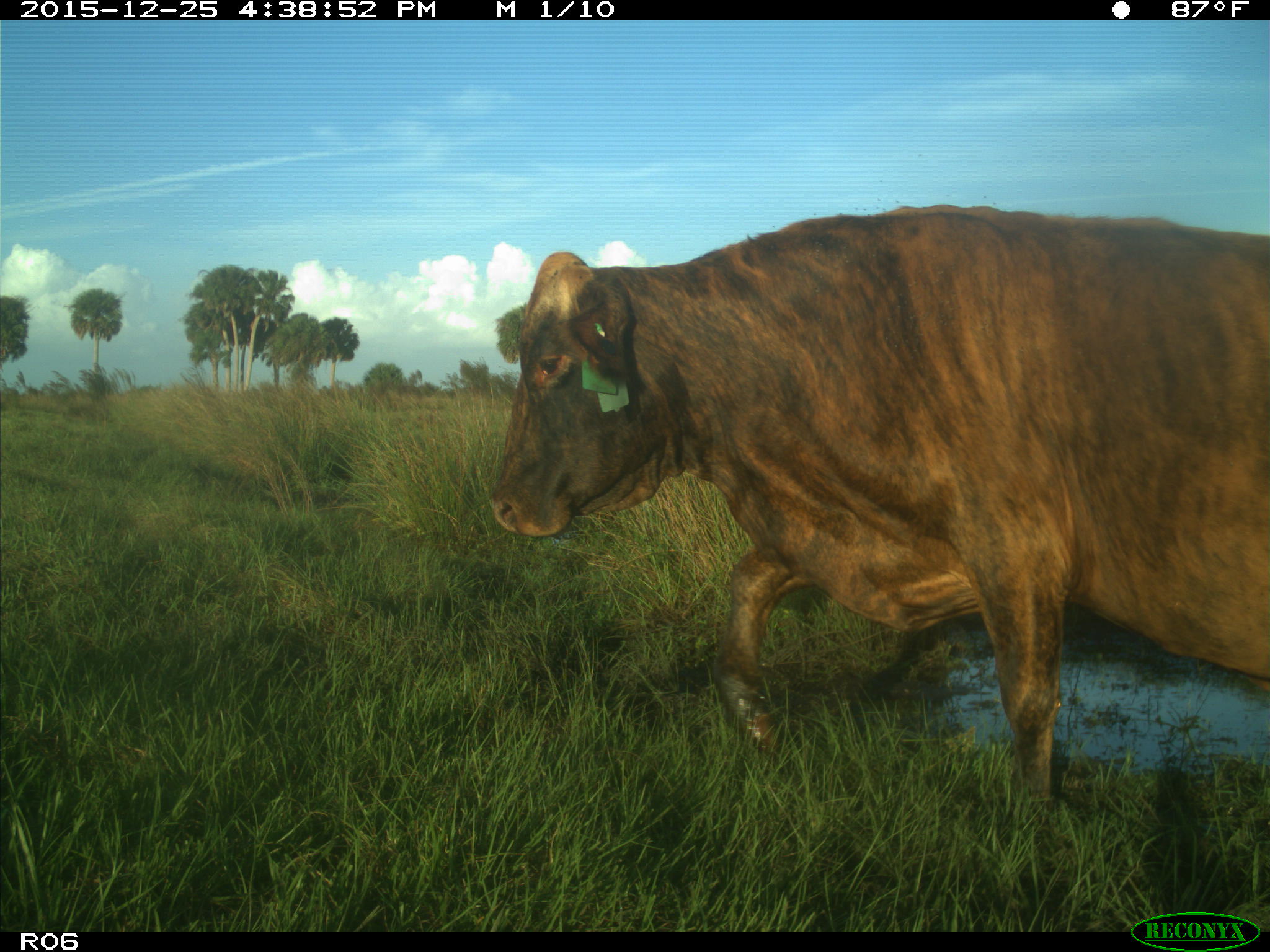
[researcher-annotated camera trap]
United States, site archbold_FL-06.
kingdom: Animalia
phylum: Chordata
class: Mammalia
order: Artiodactyla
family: Bovidae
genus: Bos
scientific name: Bos taurus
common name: domestic cow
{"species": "Bos taurus (domestic cow)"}